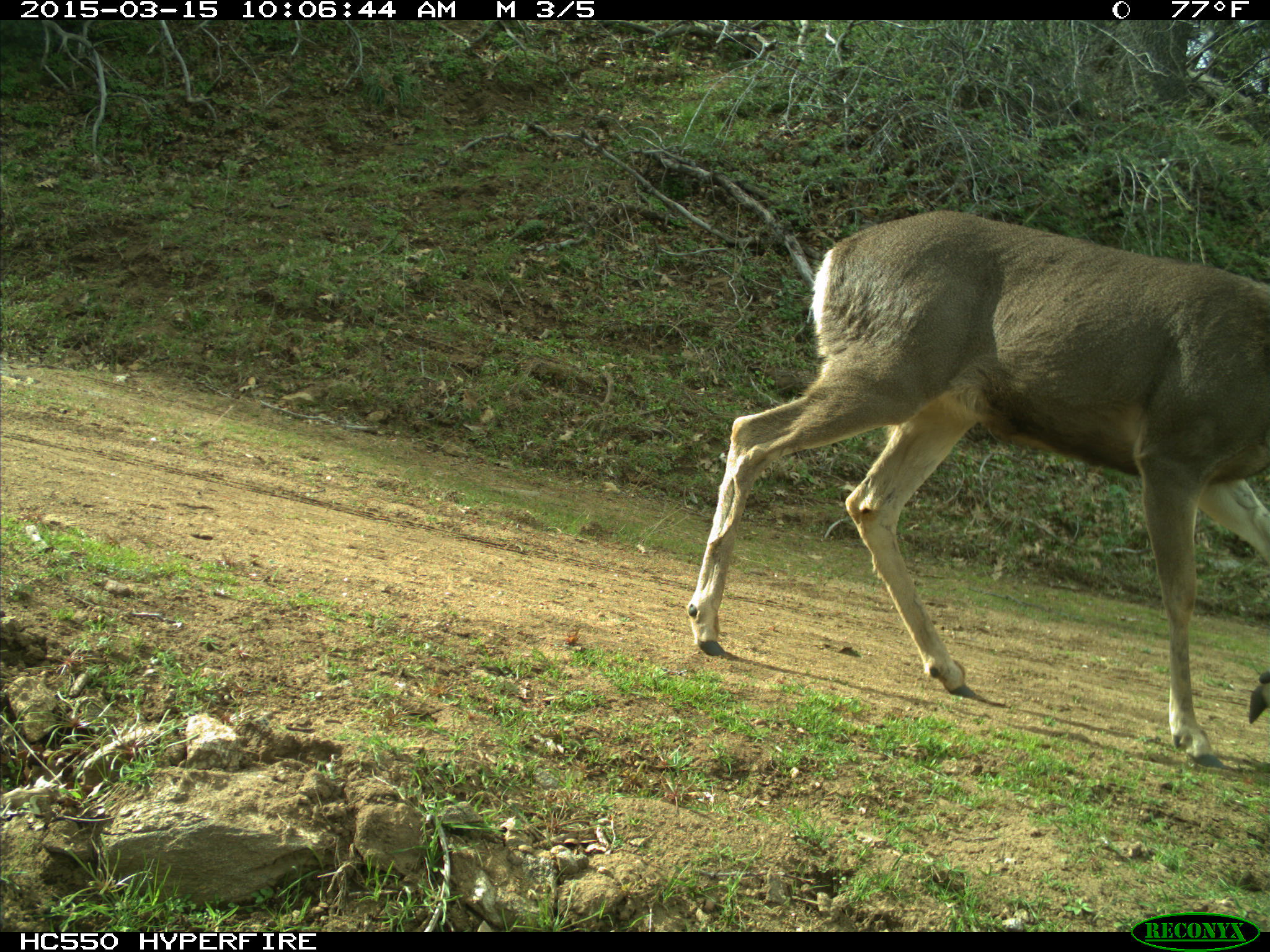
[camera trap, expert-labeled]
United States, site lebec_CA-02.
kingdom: Animalia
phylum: Chordata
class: Mammalia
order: Artiodactyla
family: Cervidae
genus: Odocoileus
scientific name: Odocoileus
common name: deer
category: unidentified deer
Unidentified deer (deer) (Odocoileus).